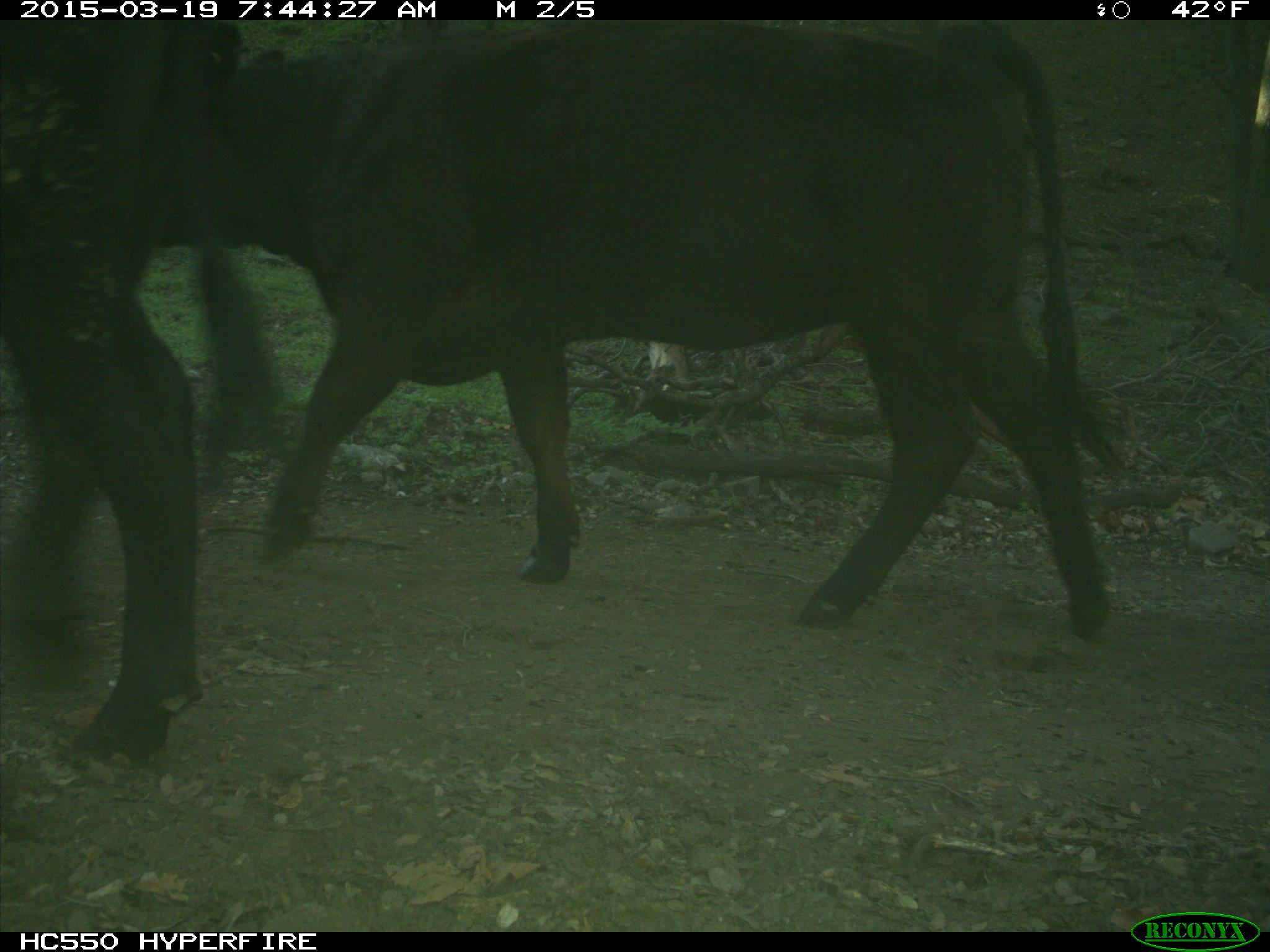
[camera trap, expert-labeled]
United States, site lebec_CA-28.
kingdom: Animalia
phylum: Chordata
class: Mammalia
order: Artiodactyla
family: Bovidae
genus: Bos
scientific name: Bos taurus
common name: domestic cow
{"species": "Bos taurus (domestic cow)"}